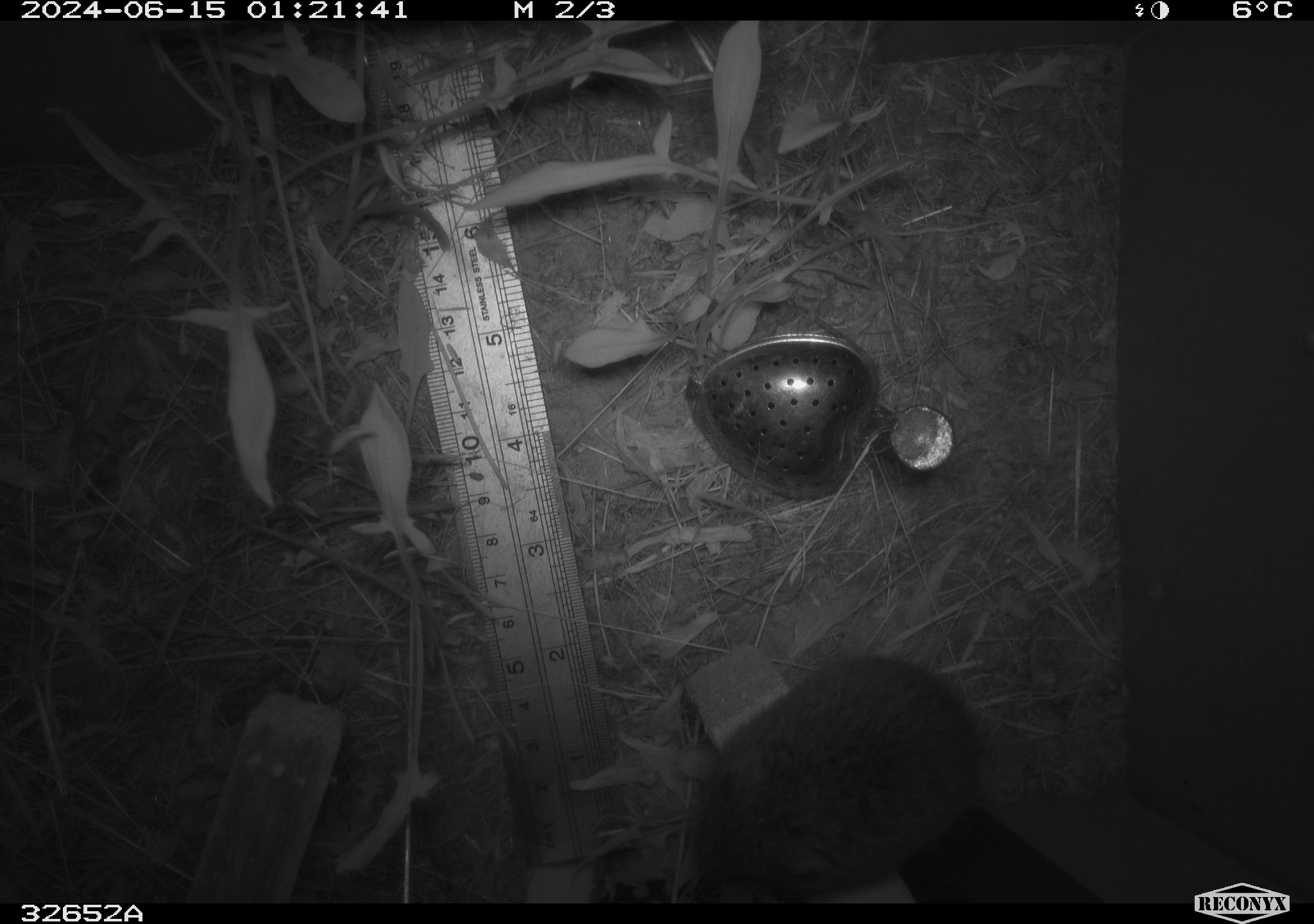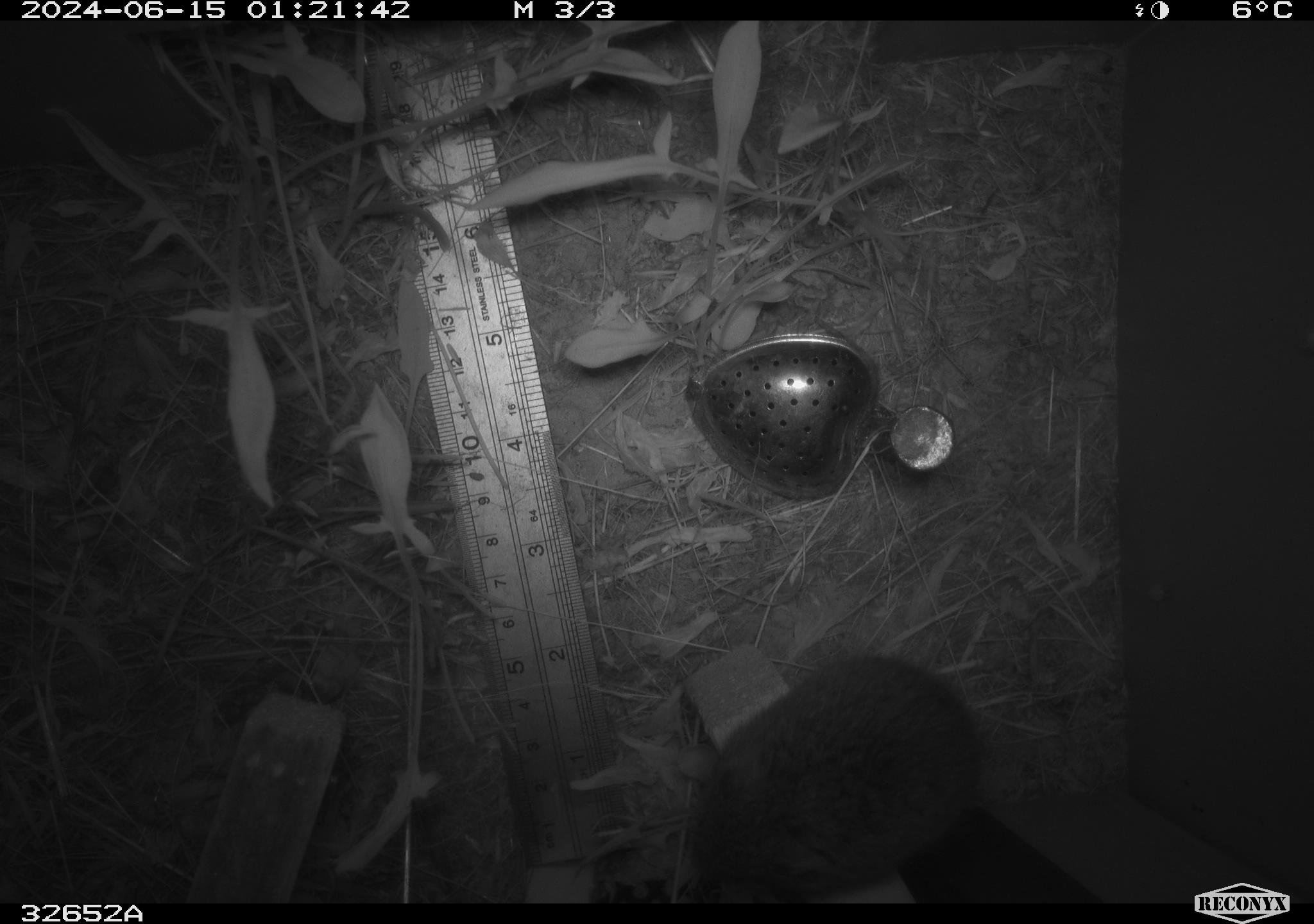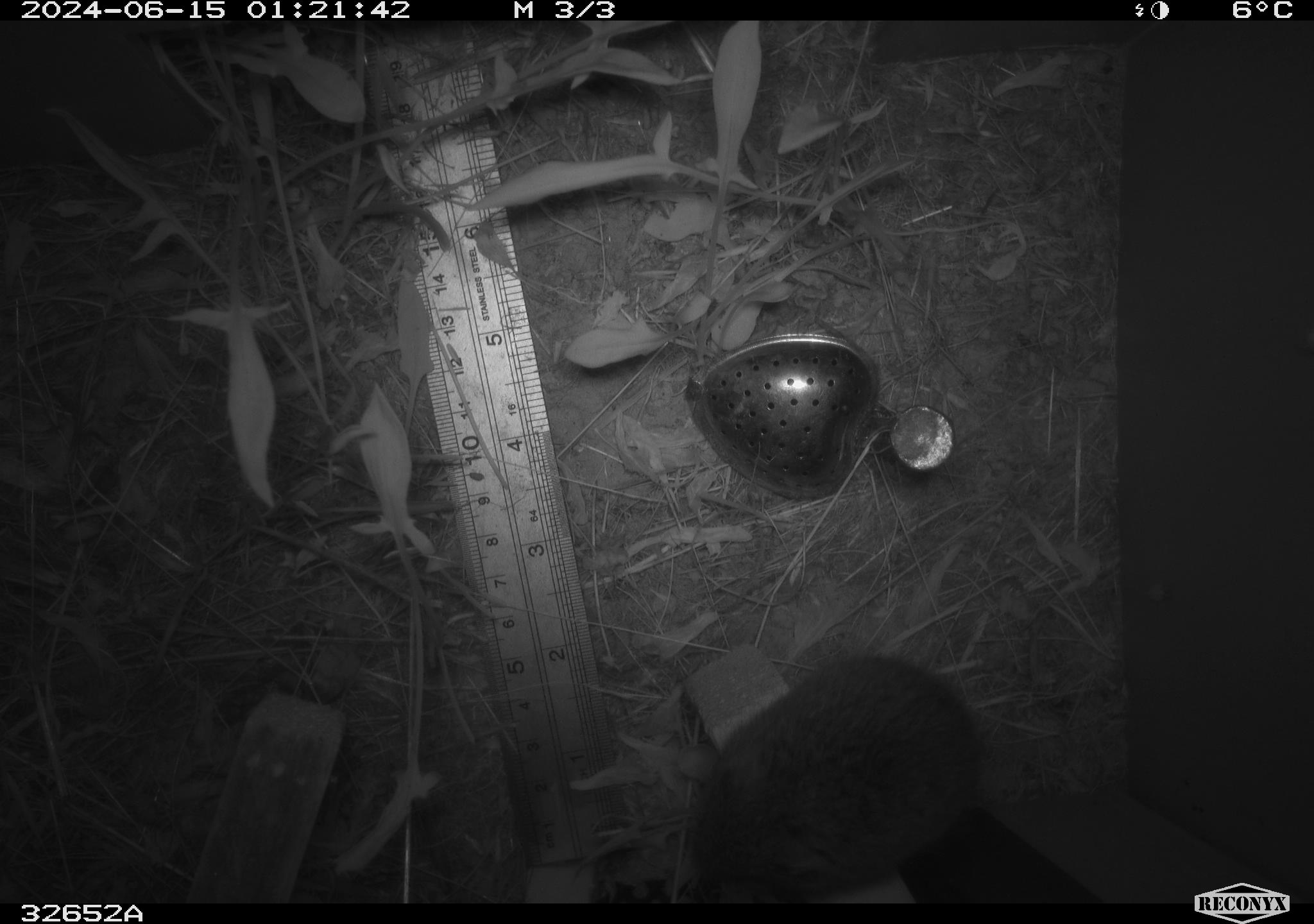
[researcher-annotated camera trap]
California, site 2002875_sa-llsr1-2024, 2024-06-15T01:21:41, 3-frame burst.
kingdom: Animalia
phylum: Chordata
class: Mammalia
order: Rodentia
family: Cricetidae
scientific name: Arvicolinae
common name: voles, lemmings, and muskrats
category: arvicolinae subfamily